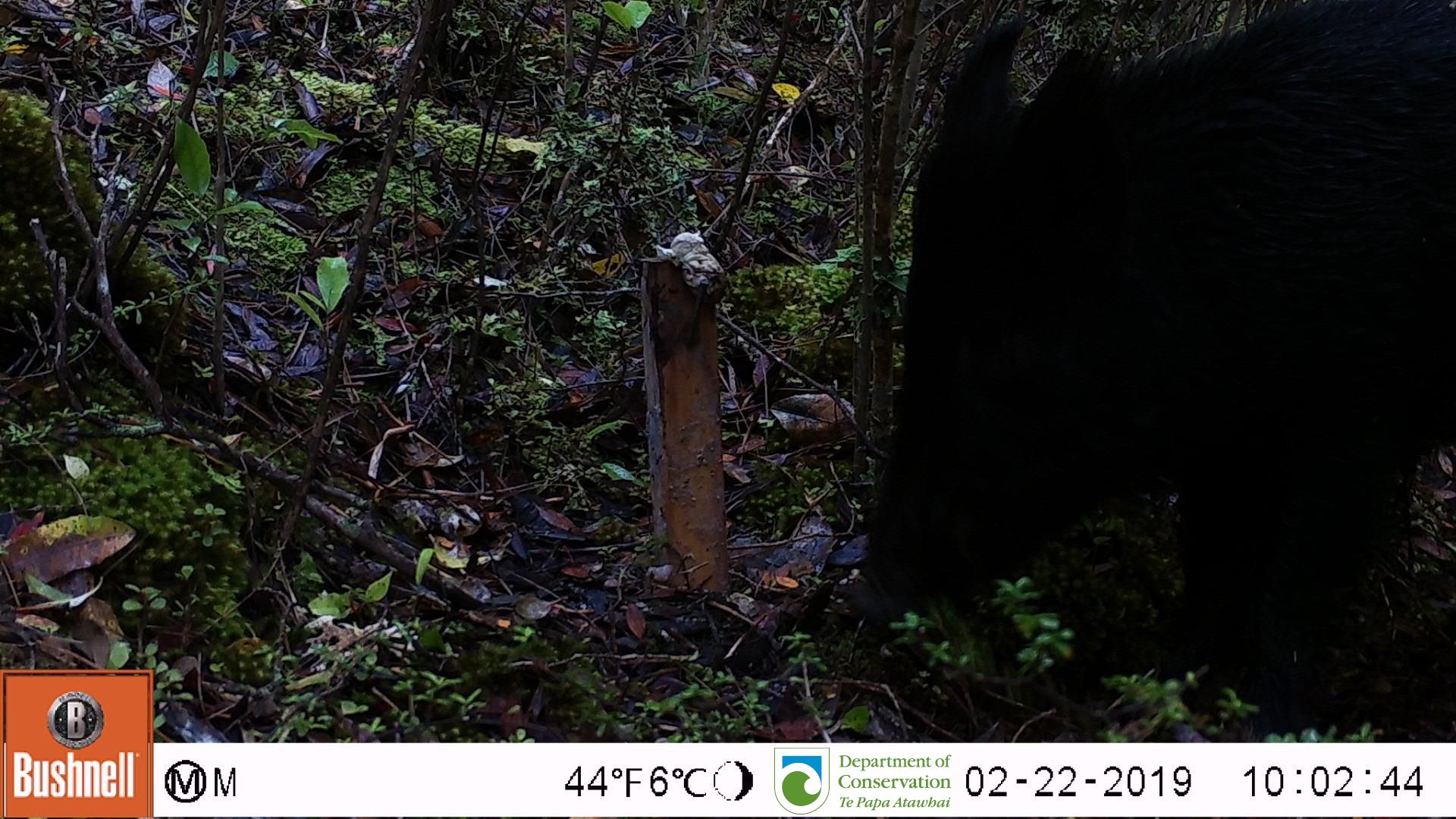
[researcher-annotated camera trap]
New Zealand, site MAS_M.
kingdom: Animalia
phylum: Chordata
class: Mammalia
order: Artiodactyla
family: Suidae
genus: Sus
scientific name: Sus scrofa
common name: pig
Pig (Sus scrofa).